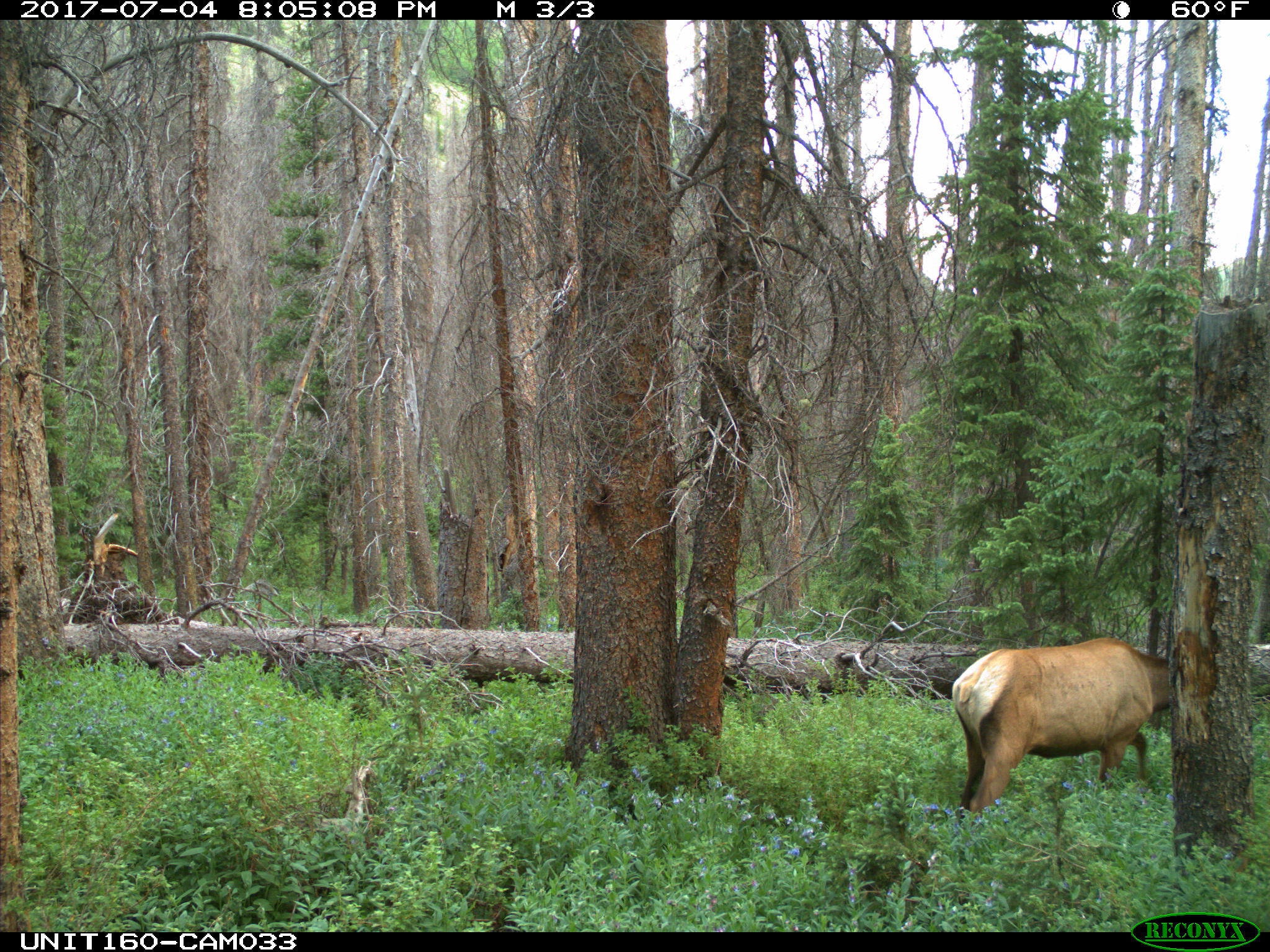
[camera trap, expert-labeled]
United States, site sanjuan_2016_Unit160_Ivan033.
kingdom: Animalia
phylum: Chordata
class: Mammalia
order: Artiodactyla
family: Cervidae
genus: Cervus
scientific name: Cervus elaphus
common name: red deer